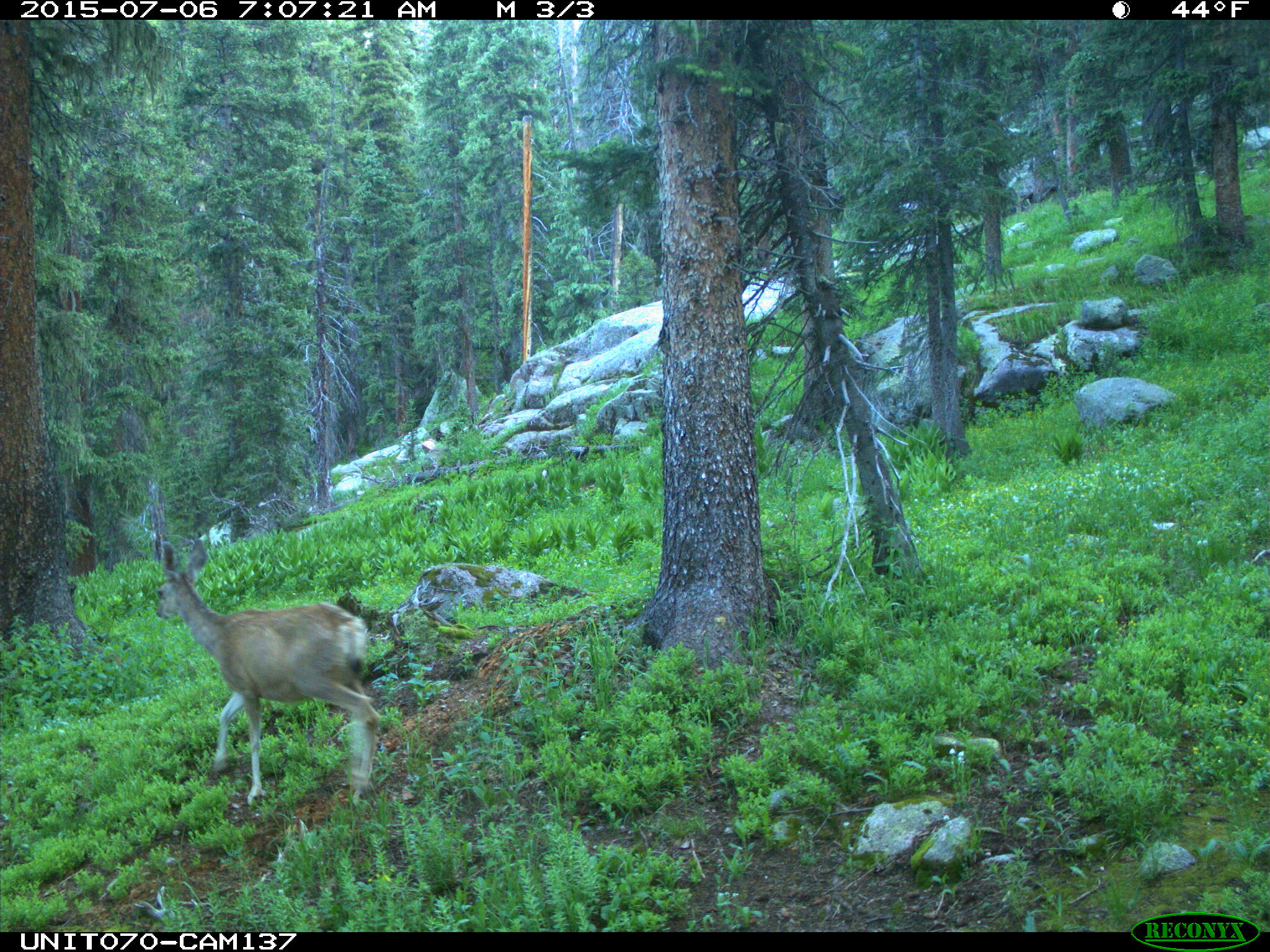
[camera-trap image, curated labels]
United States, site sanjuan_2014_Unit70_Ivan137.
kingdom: Animalia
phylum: Chordata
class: Mammalia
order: Artiodactyla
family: Cervidae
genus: Odocoileus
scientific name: Odocoileus hemionus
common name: mule deer